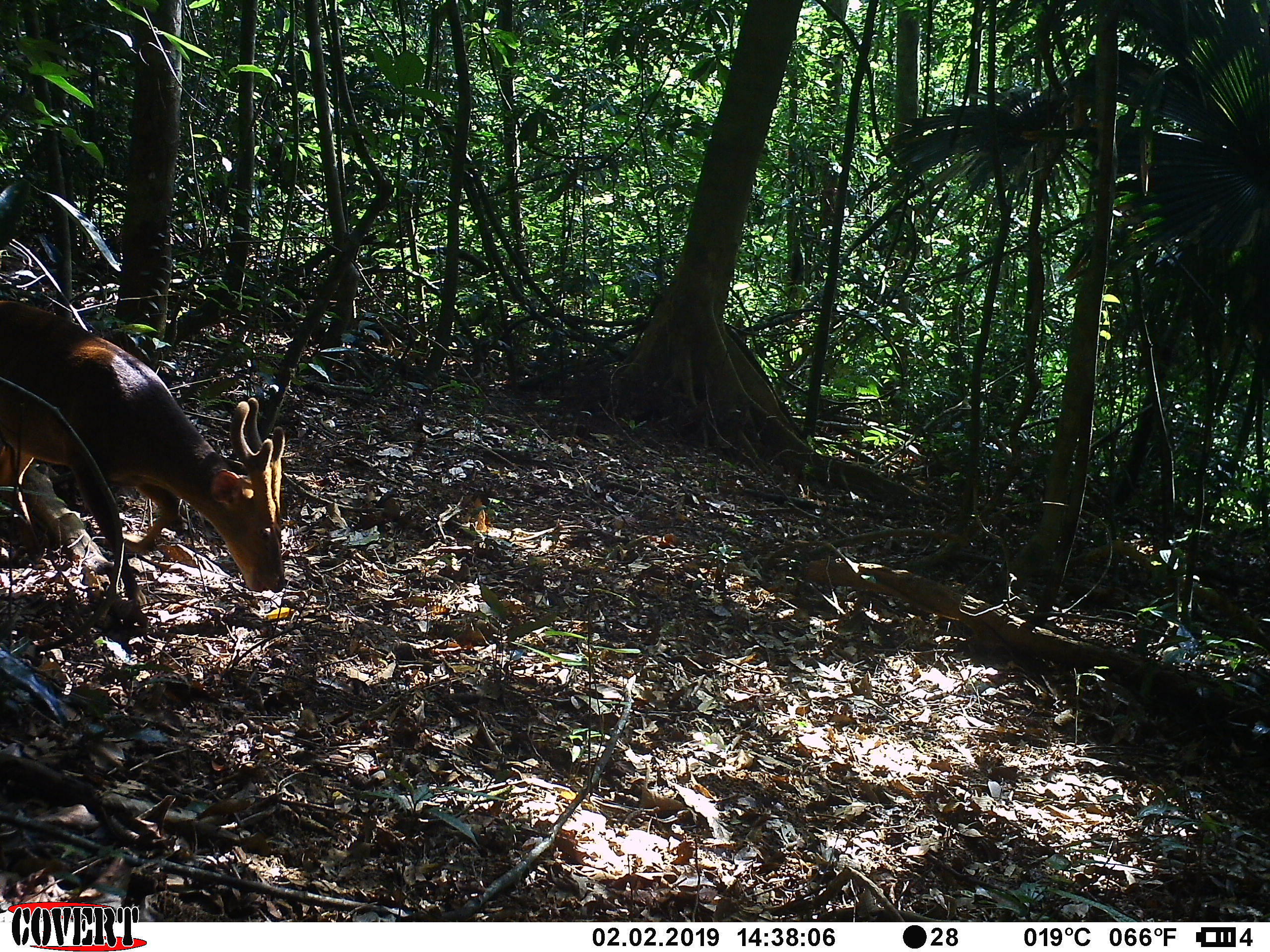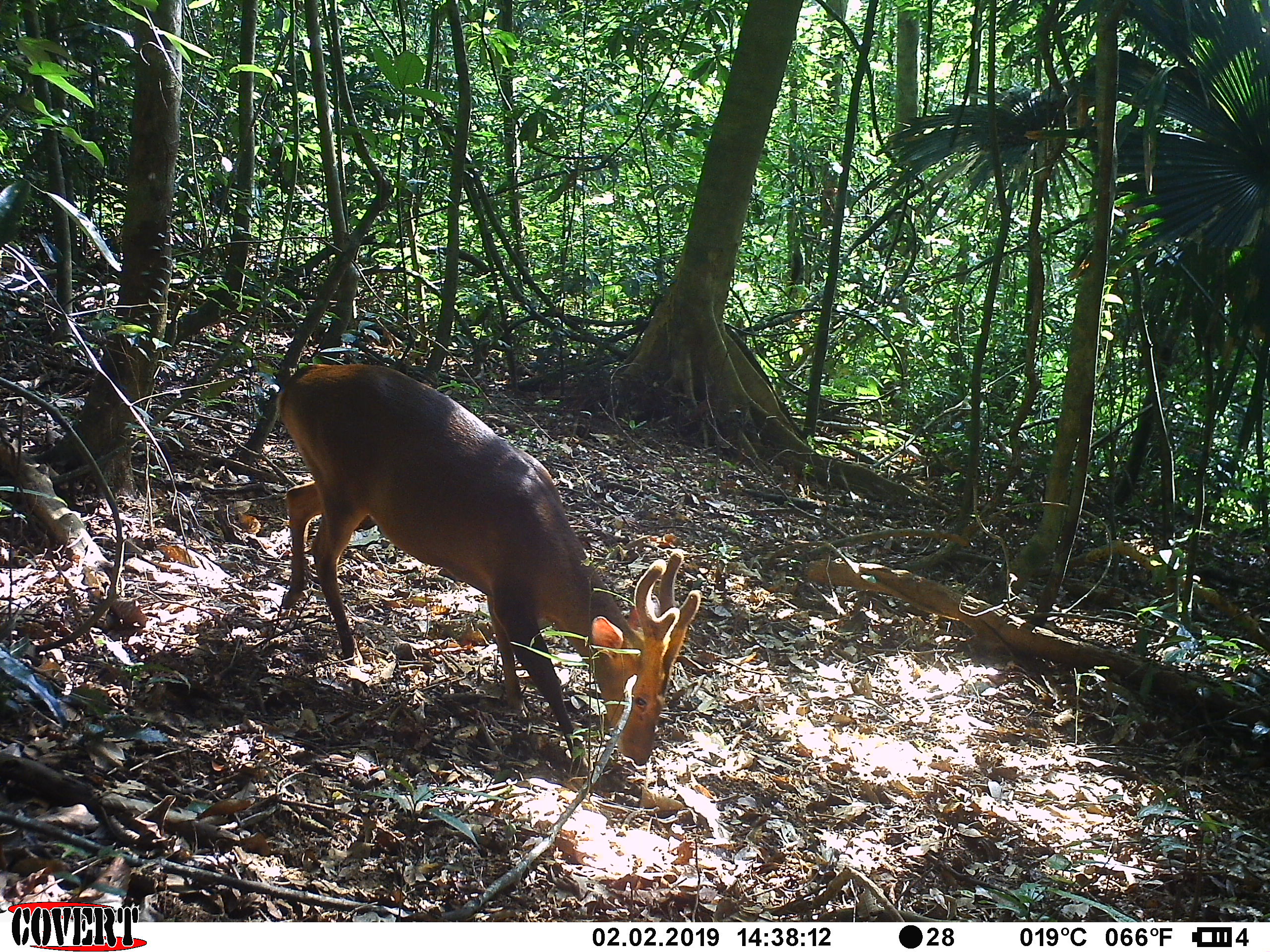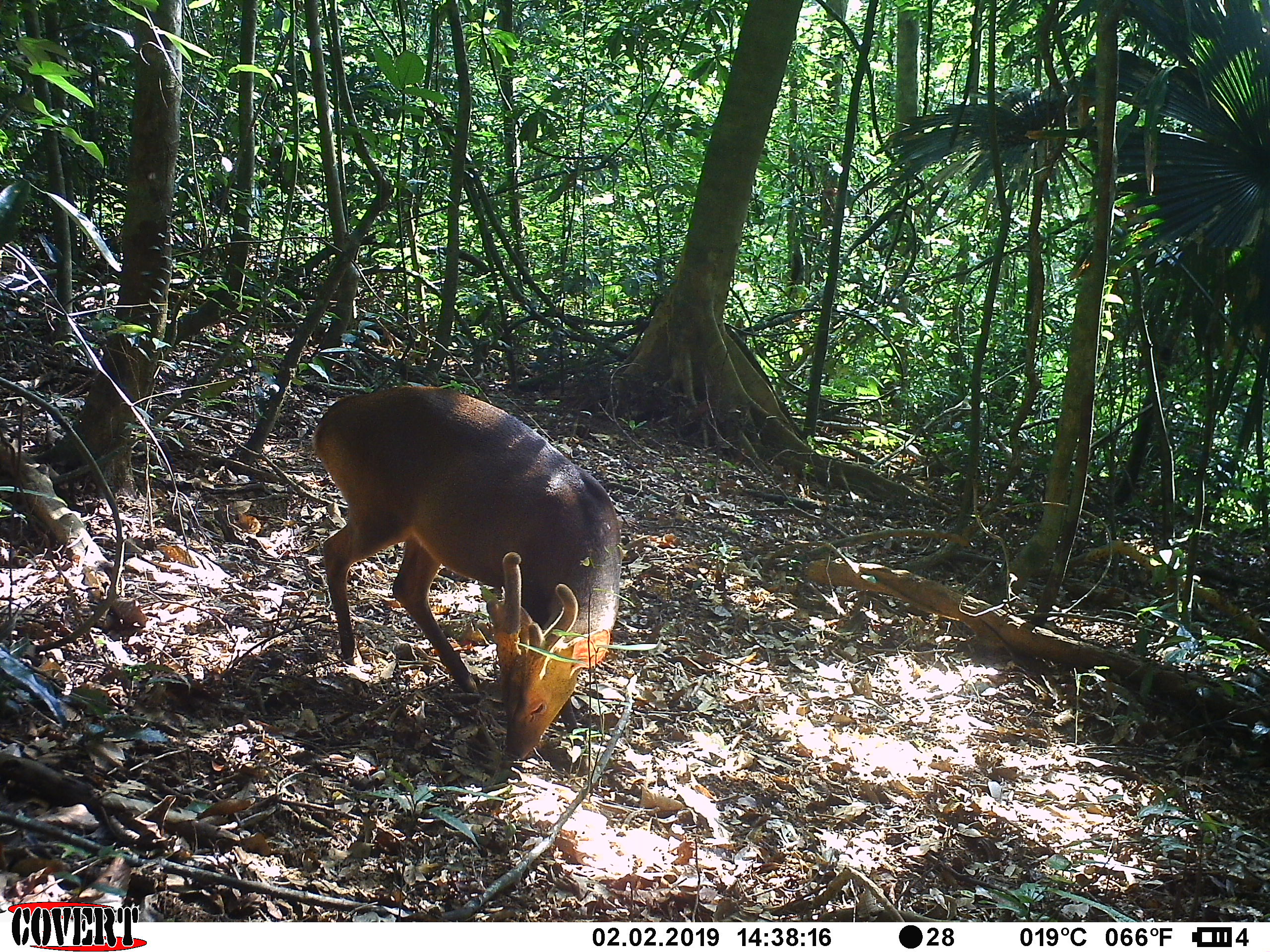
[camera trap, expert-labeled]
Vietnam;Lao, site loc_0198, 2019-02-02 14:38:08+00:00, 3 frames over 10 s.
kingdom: Animalia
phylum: Chordata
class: Mammalia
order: Artiodactyla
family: Cervidae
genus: Muntiacus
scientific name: Muntiacus vuquangensis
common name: large-antlered muntjac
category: large antlered muntjac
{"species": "large antlered muntjac (large-antlered muntjac) (Muntiacus vuquangensis)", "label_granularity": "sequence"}